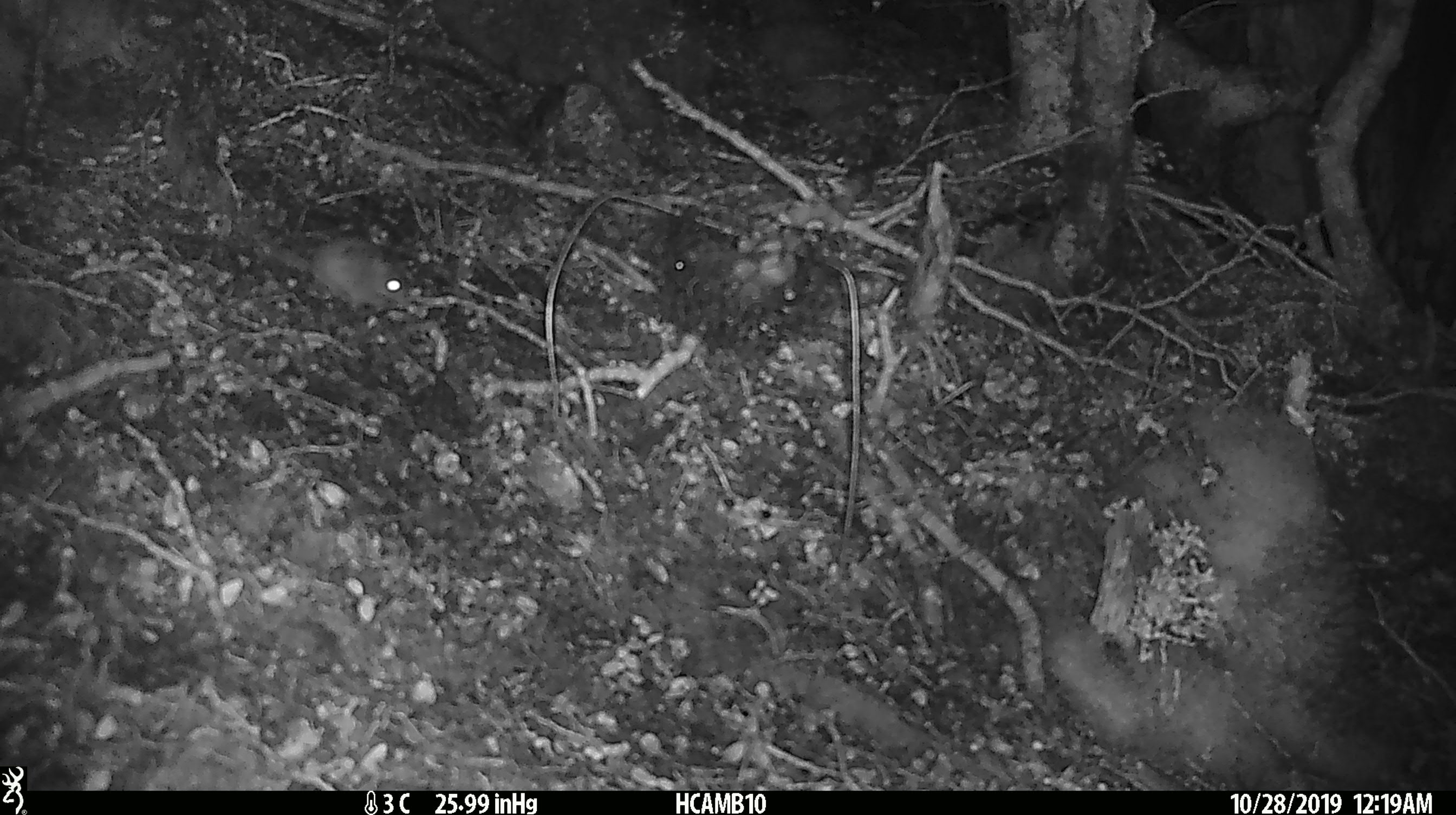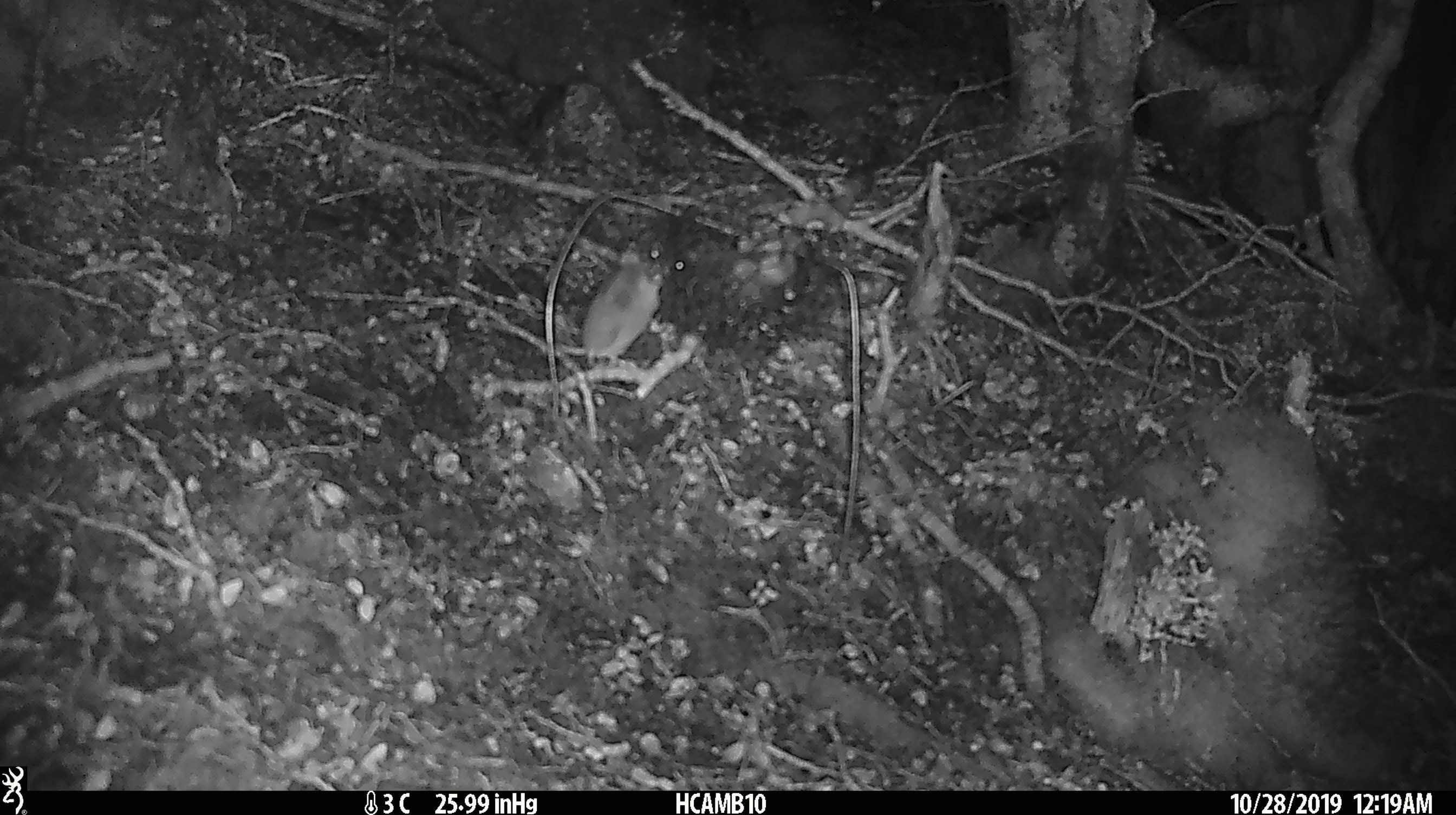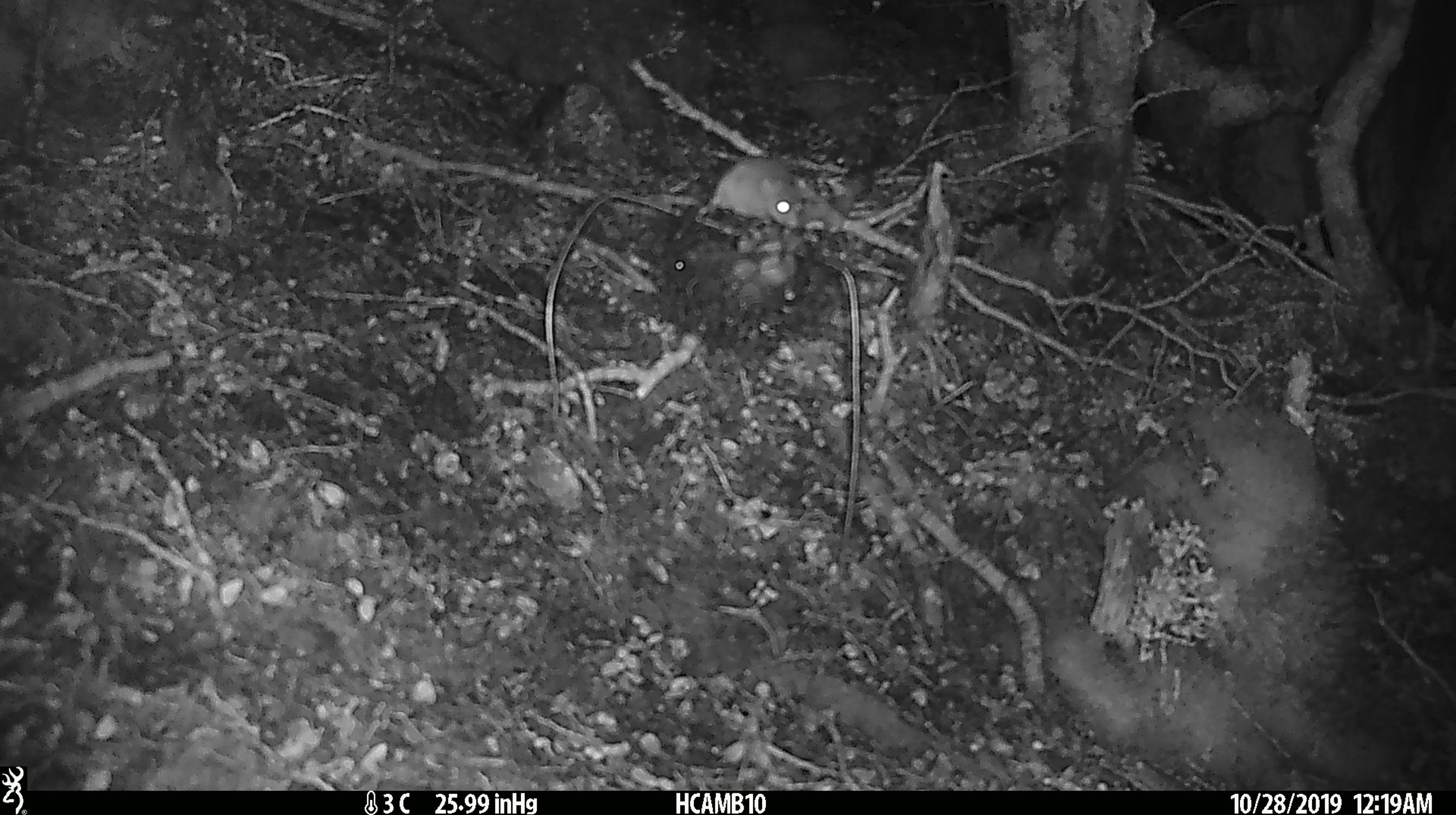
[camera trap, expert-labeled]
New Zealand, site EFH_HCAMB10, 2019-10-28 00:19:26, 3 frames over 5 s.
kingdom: Animalia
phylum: Chordata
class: Mammalia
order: Rodentia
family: Muridae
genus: Mus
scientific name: Mus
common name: mouse